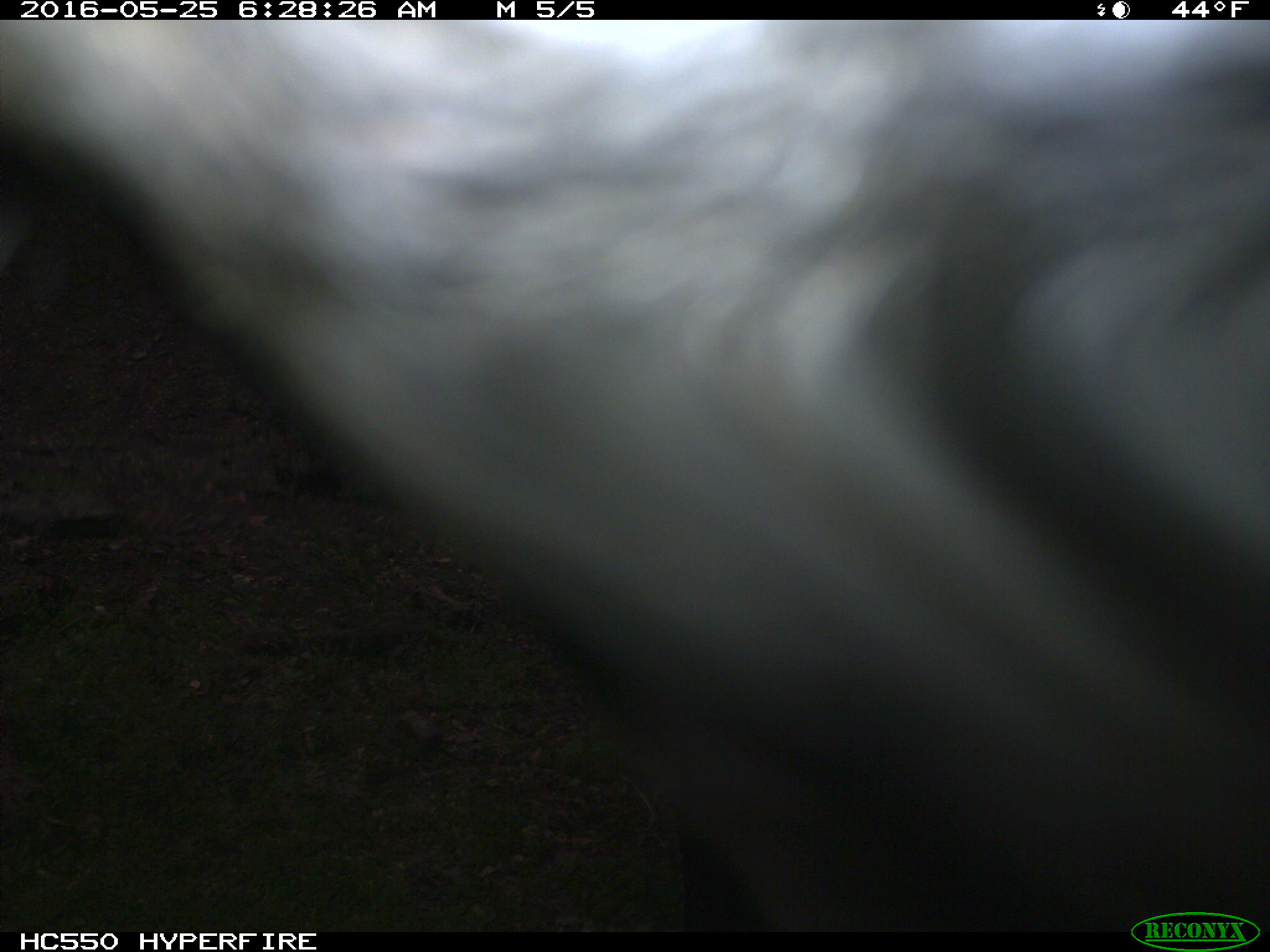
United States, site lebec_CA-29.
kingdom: Animalia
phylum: Chordata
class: Mammalia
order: Artiodactyla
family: Bovidae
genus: Bos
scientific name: Bos taurus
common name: domestic cow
Bos taurus (domestic cow).